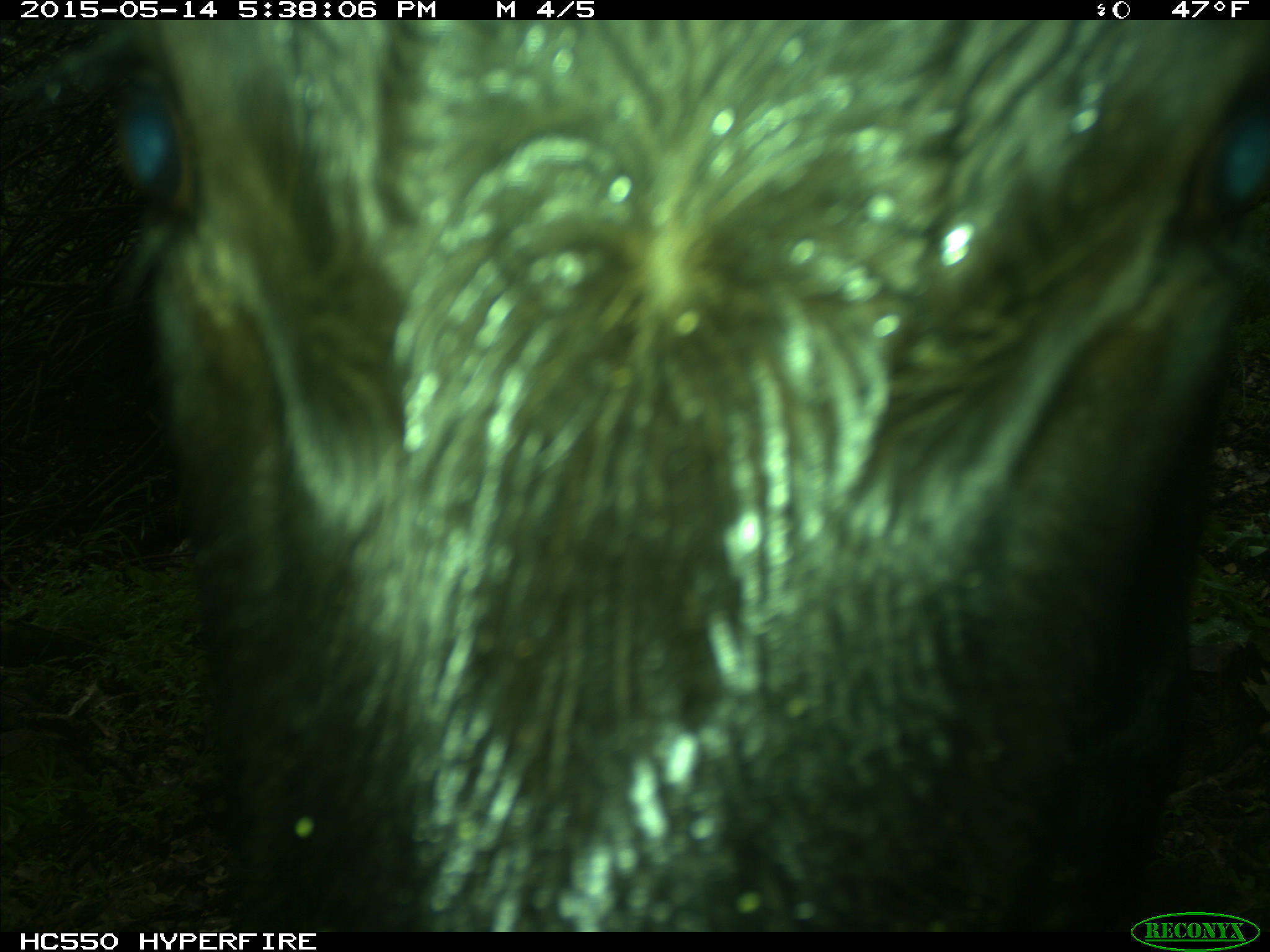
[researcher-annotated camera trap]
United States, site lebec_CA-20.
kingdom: Animalia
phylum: Chordata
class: Mammalia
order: Artiodactyla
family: Bovidae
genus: Bos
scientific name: Bos taurus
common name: domestic cow